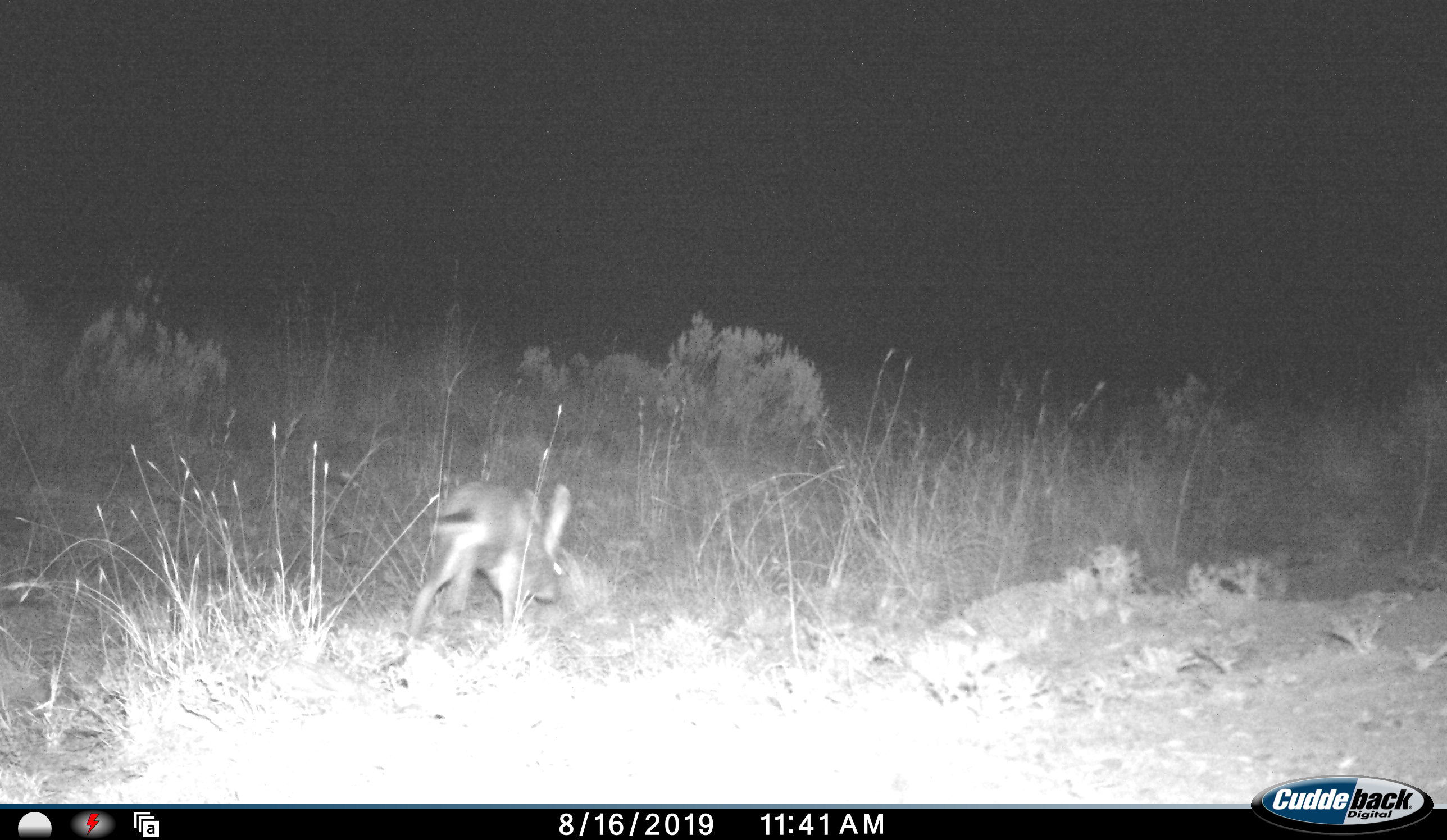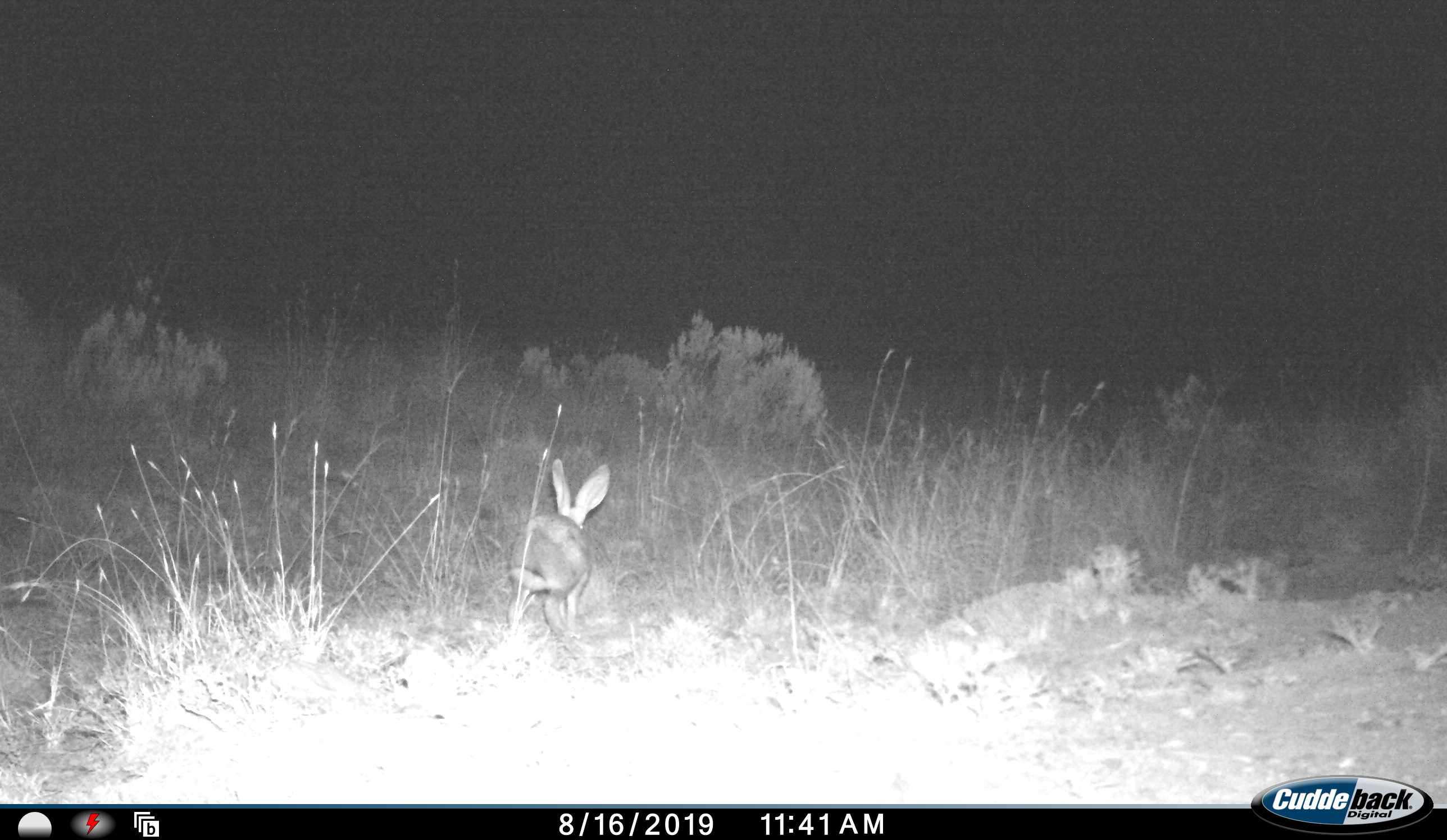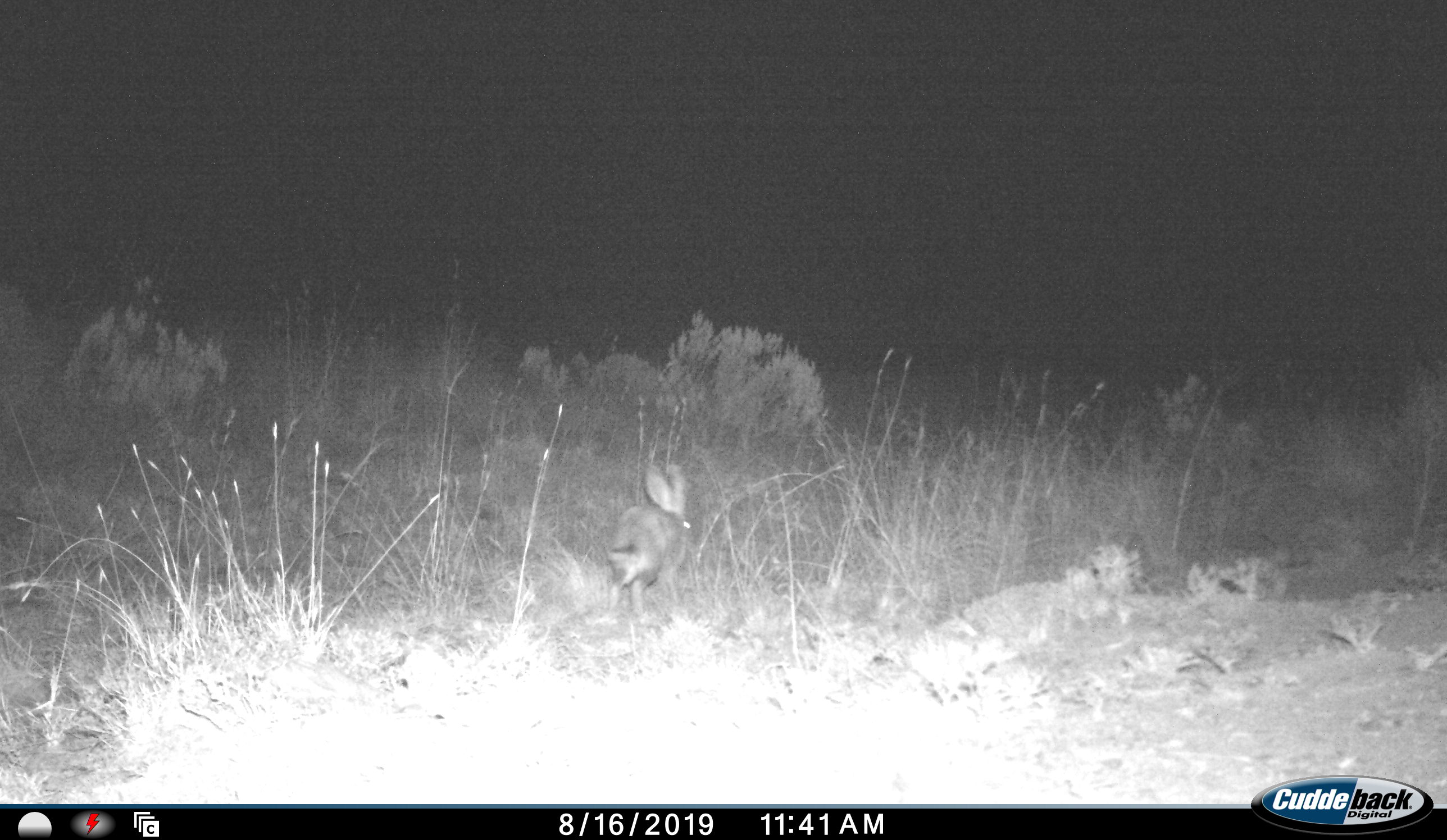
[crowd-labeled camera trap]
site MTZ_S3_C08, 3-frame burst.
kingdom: Animalia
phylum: Chordata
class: Mammalia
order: Lagomorpha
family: Leporidae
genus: Lepus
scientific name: Lepus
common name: hare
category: hareunknown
Hareunknown (hare) (Lepus), count 1. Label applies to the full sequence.